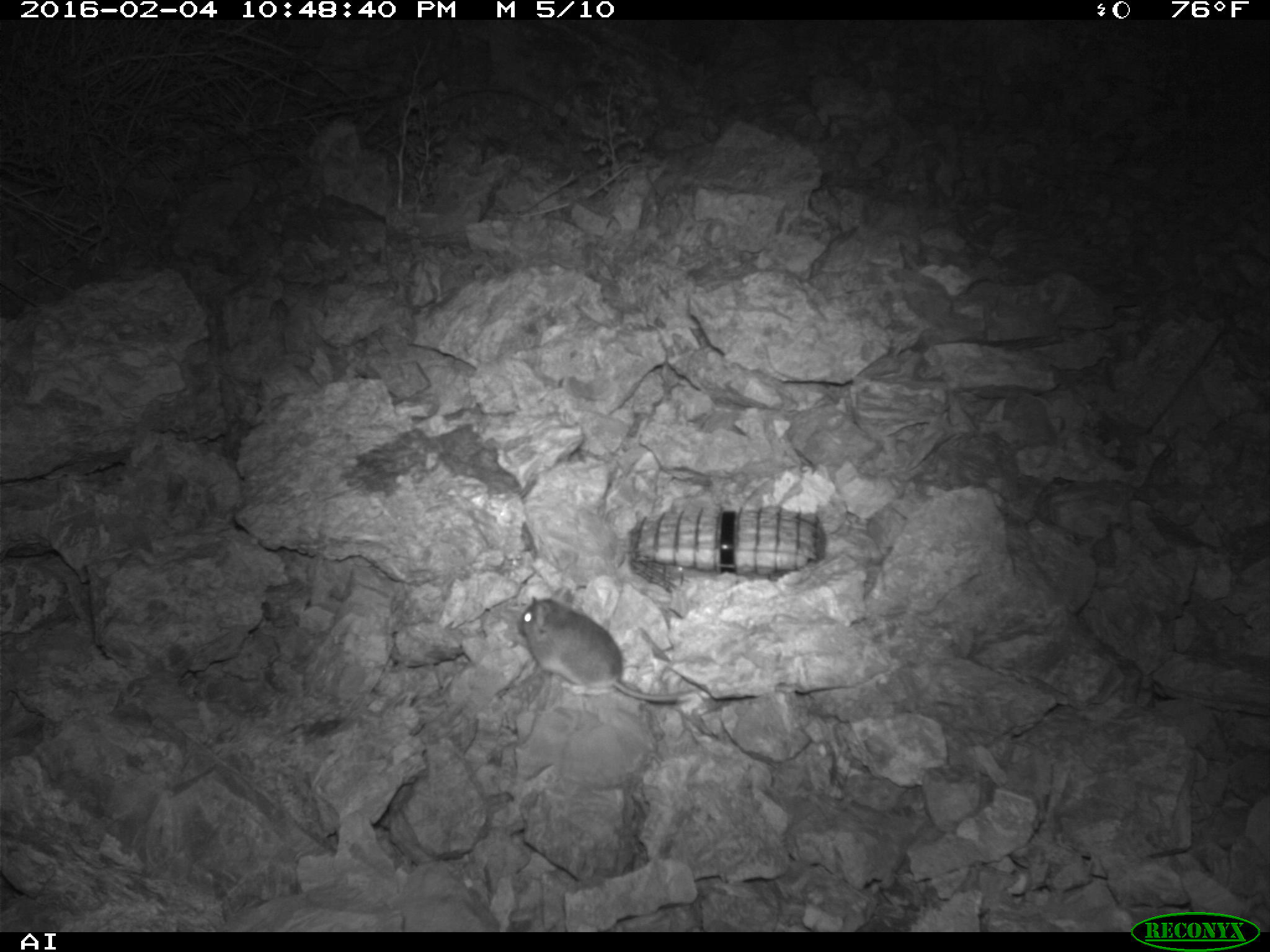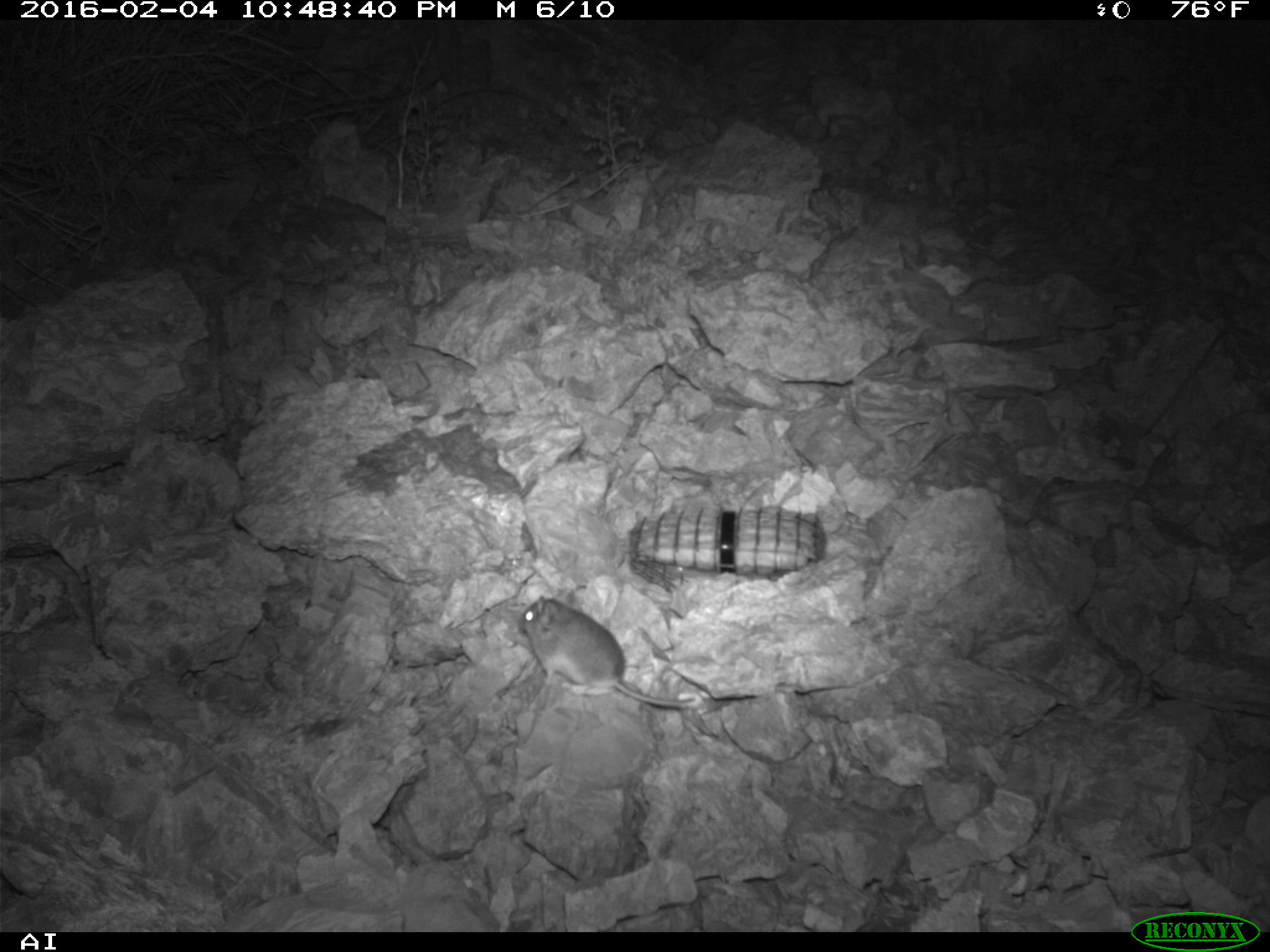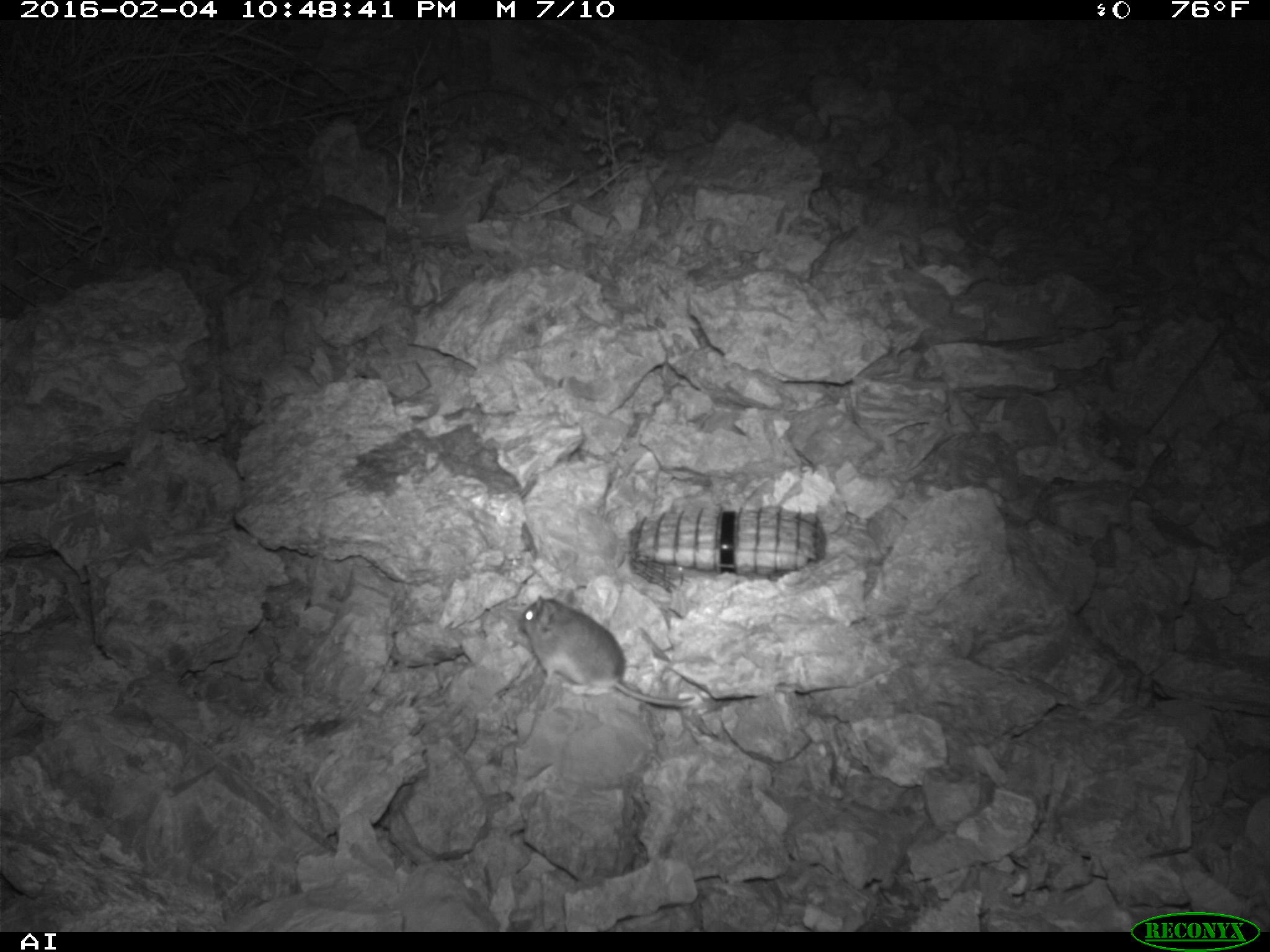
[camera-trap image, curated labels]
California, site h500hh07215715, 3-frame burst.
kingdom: Animalia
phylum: Chordata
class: Mammalia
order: Rodentia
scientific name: Rodentia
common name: rodent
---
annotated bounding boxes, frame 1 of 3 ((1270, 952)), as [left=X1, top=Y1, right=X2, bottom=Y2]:
rodent: [left=518, top=586, right=696, bottom=702]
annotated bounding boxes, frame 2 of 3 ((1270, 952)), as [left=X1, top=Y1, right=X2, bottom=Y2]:
rodent: [left=520, top=588, right=695, bottom=707]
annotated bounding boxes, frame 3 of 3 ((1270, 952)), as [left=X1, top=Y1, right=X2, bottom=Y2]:
rodent: [left=520, top=594, right=695, bottom=706]